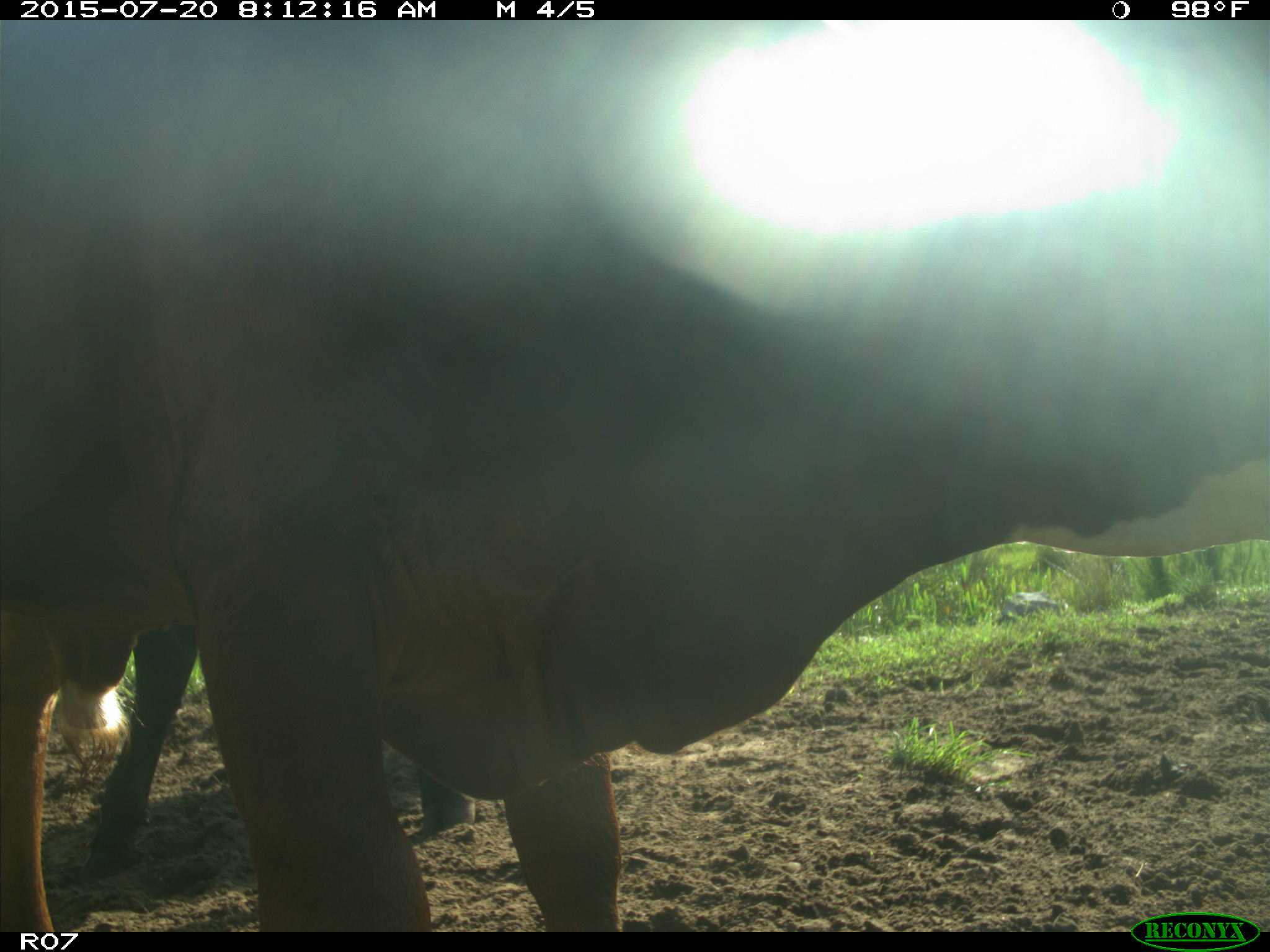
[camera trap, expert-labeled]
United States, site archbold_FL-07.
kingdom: Animalia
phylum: Chordata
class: Mammalia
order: Artiodactyla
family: Bovidae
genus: Bos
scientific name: Bos taurus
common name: domestic cow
Bos taurus (domestic cow).